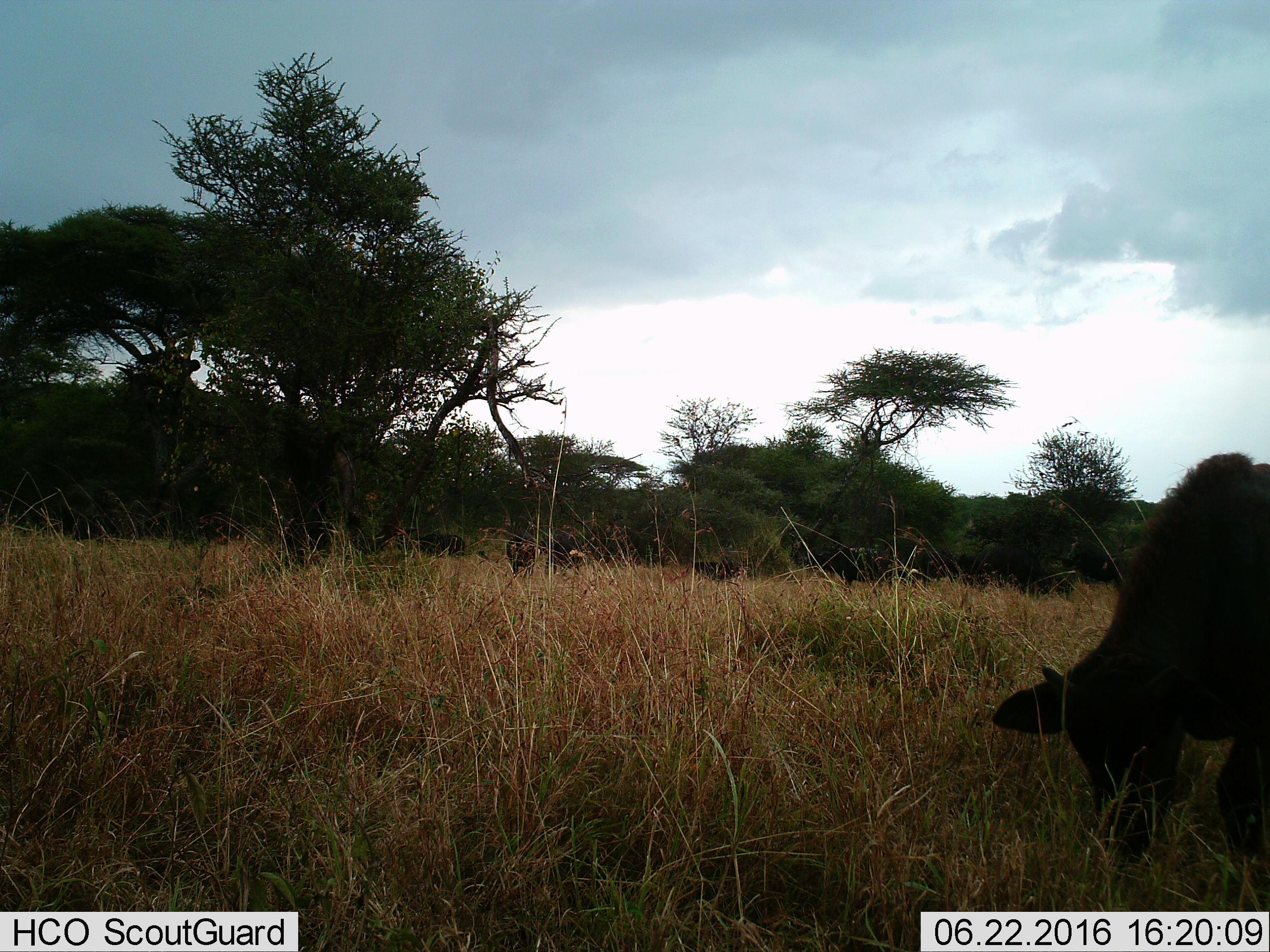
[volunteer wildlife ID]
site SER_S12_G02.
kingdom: Animalia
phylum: Chordata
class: Mammalia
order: Artiodactyla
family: Bovidae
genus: Syncerus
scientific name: Syncerus caffer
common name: african buffalo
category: buffalo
Buffalo (african buffalo) (Syncerus caffer), count 6. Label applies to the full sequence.